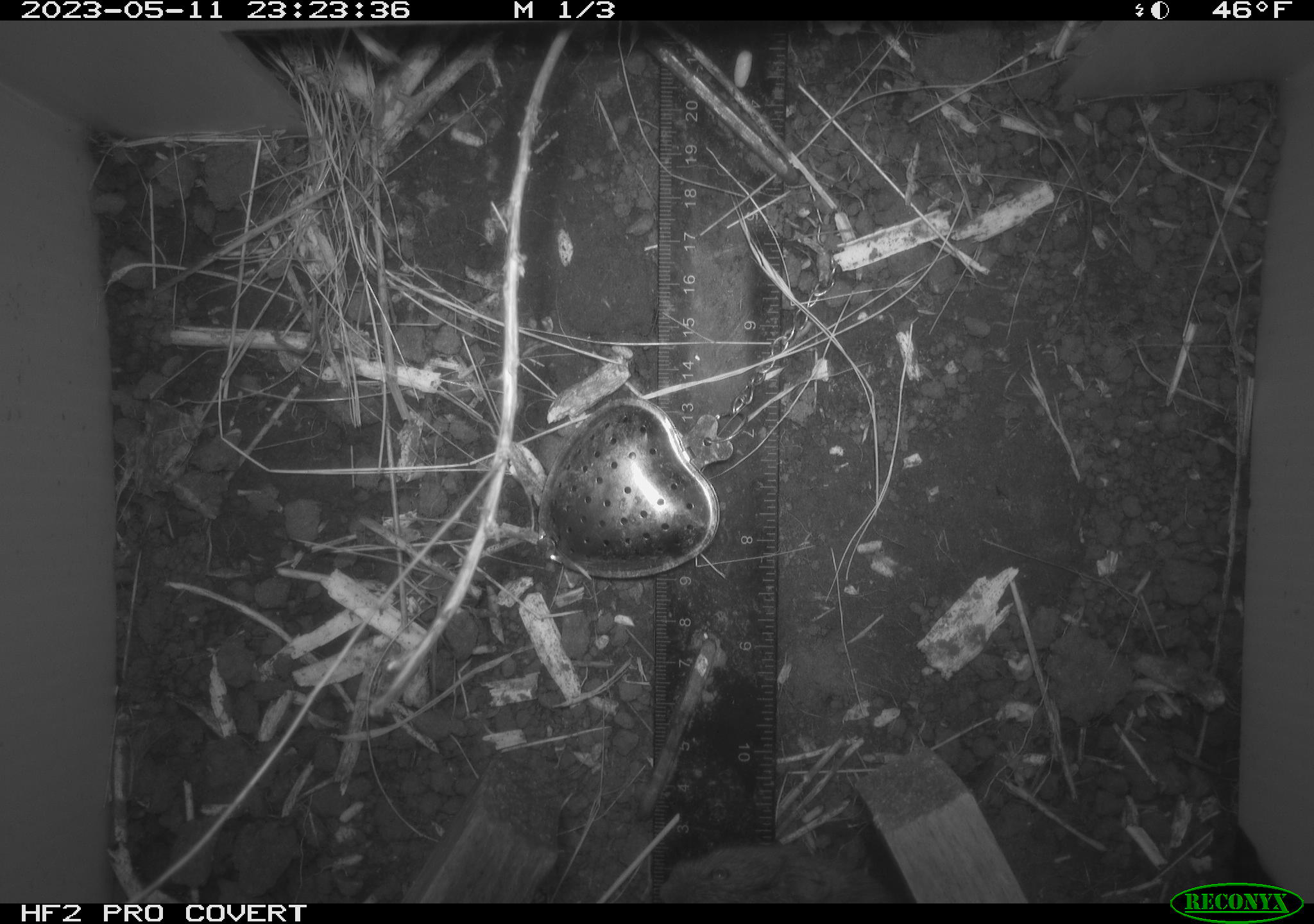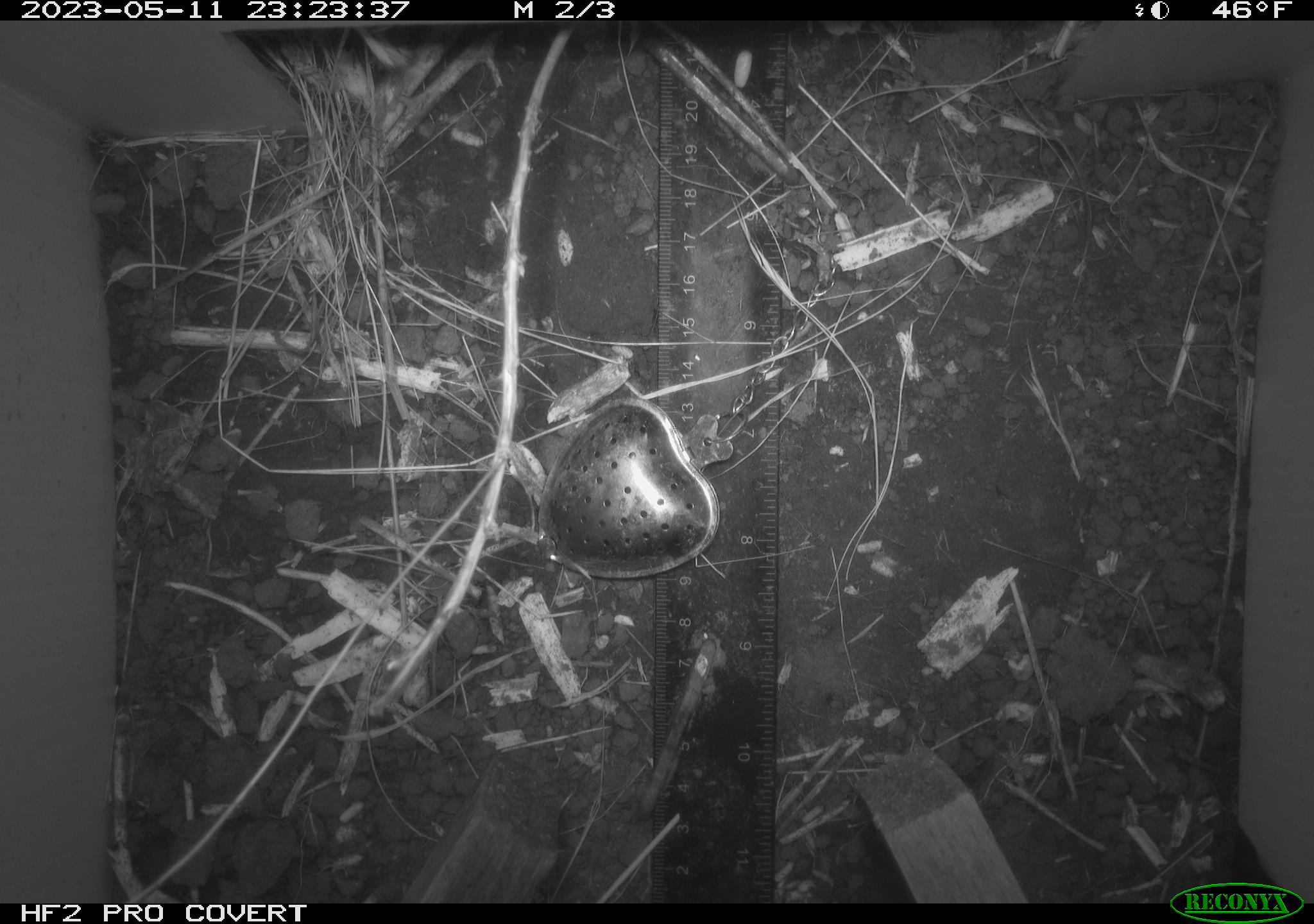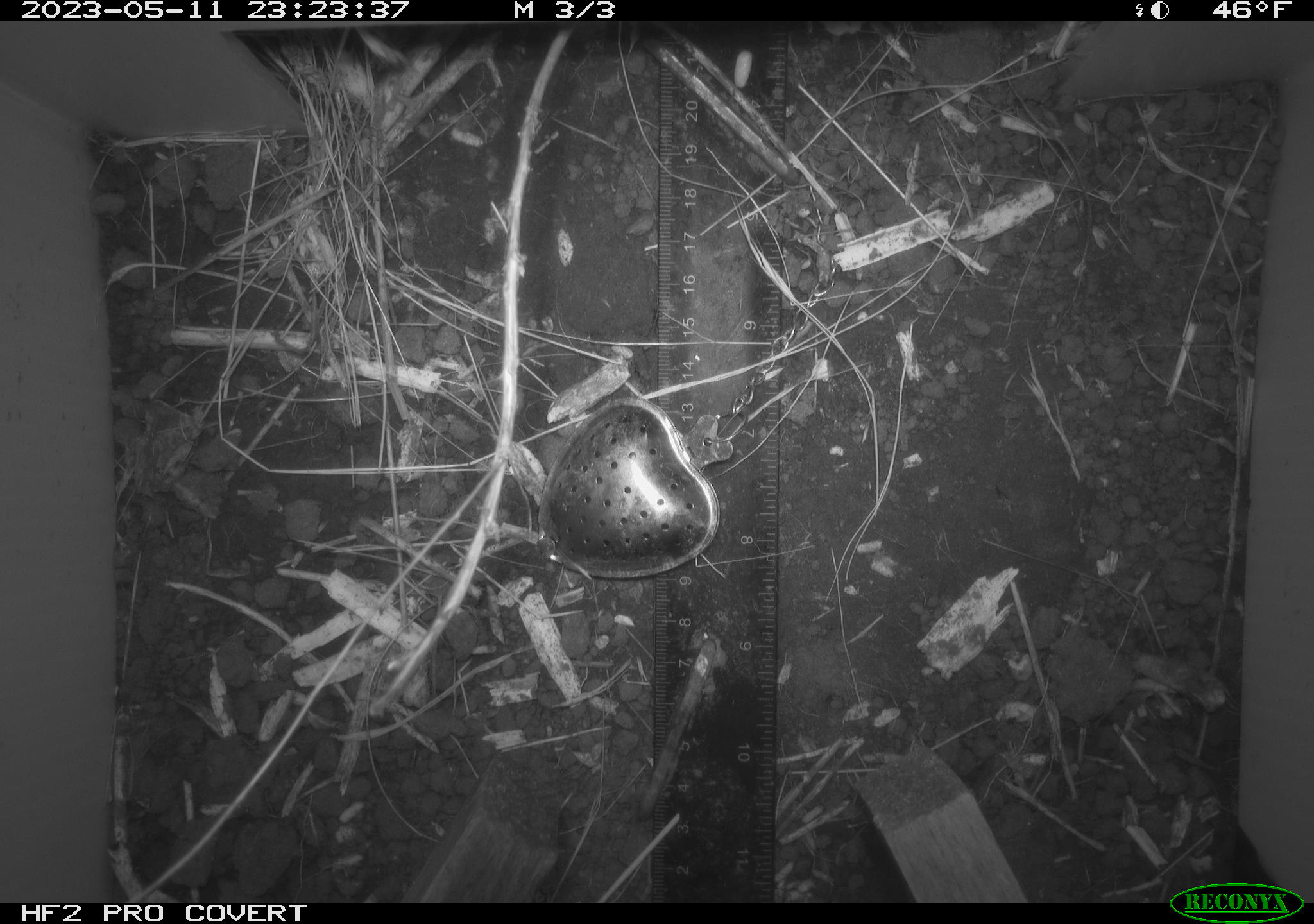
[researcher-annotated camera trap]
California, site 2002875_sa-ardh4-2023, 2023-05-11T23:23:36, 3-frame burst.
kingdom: Animalia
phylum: Chordata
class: Mammalia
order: Rodentia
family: Cricetidae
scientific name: Arvicolinae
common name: voles, lemmings, and muskrats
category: arvicolinae subfamily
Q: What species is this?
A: Arvicolinae subfamily (voles, lemmings, and muskrats) (Arvicolinae).